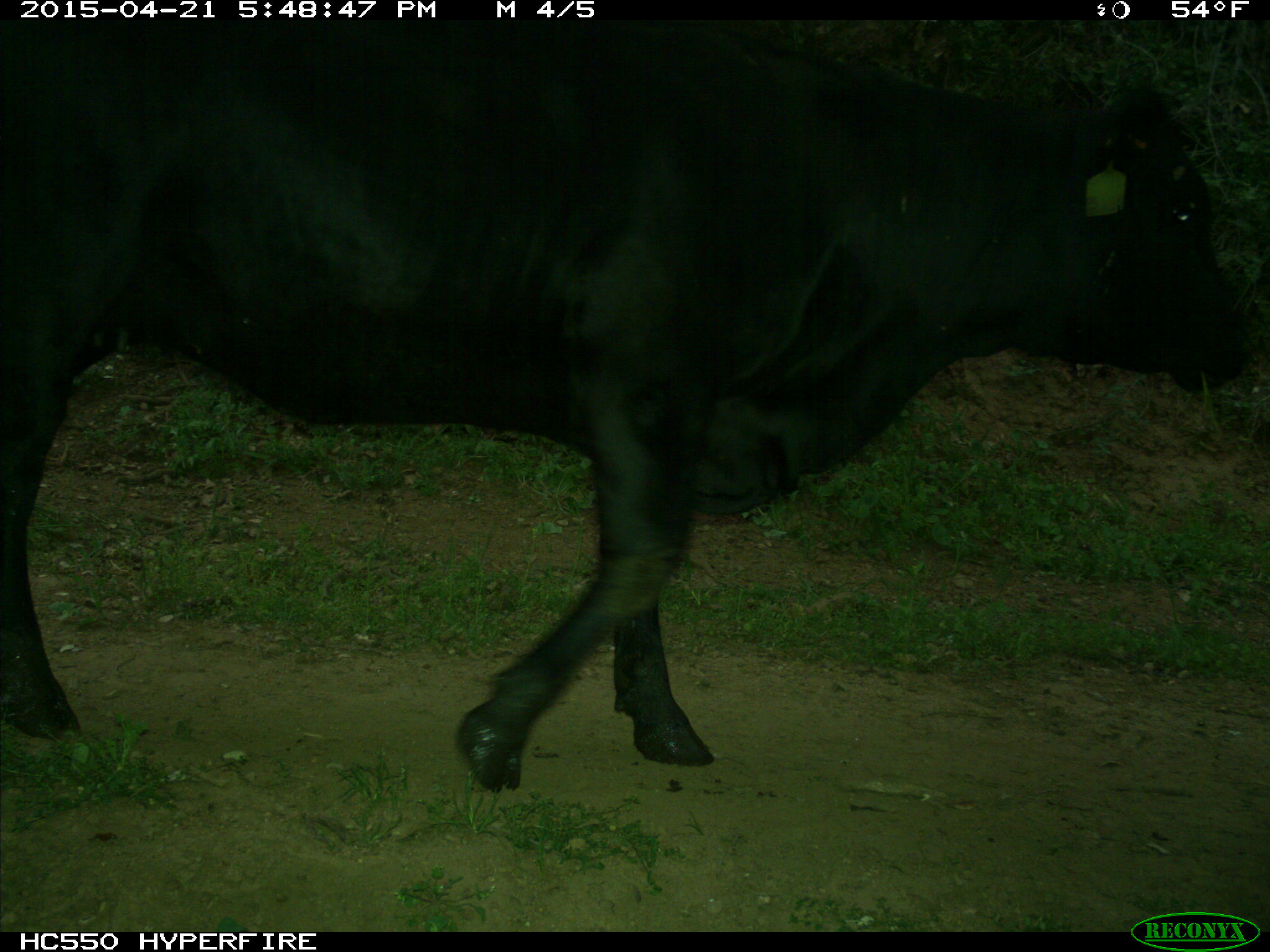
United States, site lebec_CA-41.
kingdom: Animalia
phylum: Chordata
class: Mammalia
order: Artiodactyla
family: Bovidae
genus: Bos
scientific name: Bos taurus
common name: domestic cow